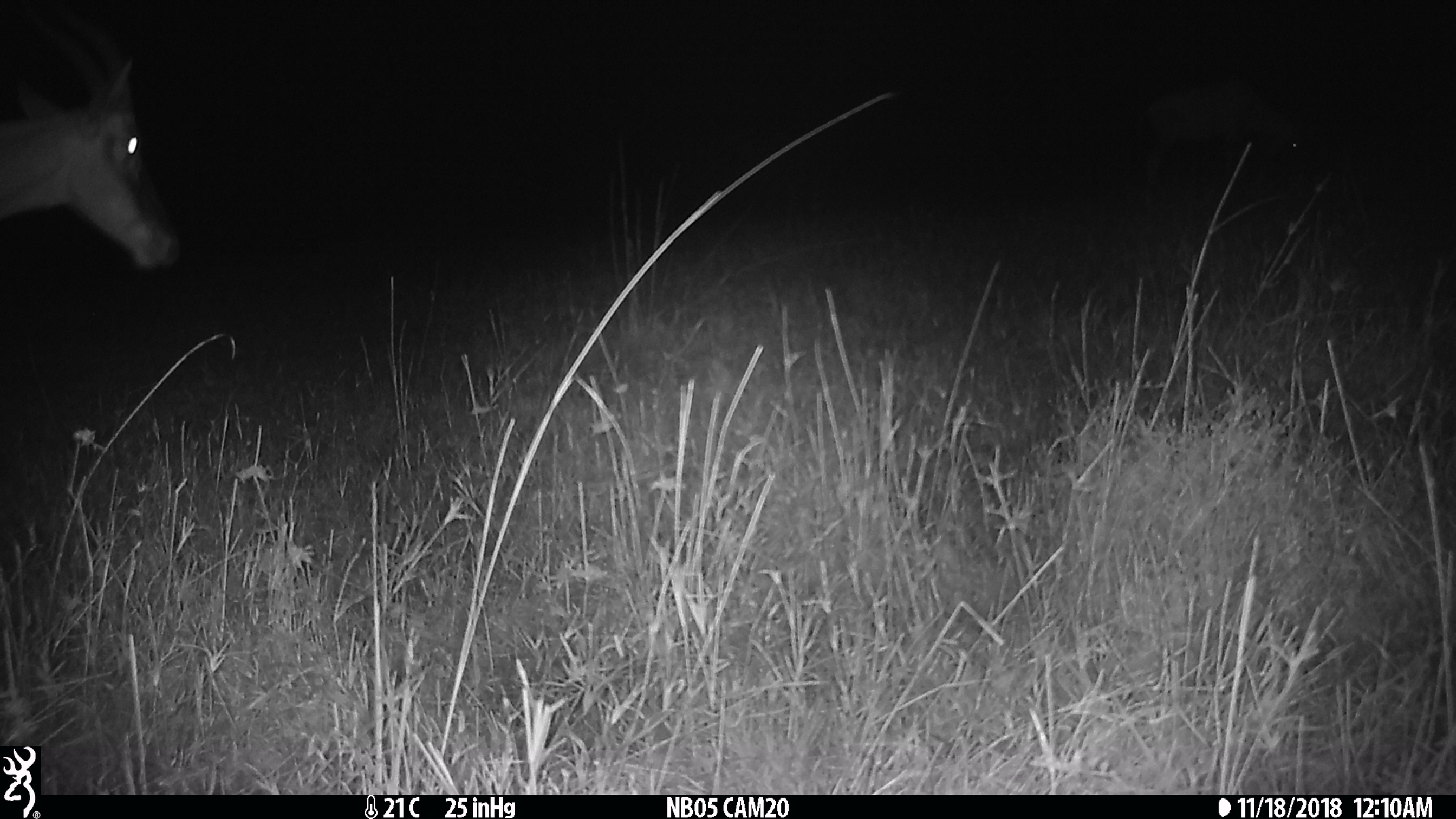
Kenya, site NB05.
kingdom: Animalia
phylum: Chordata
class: Mammalia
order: Artiodactyla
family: Bovidae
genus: Damaliscus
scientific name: Damaliscus lunatus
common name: topi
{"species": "topi (Damaliscus lunatus)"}